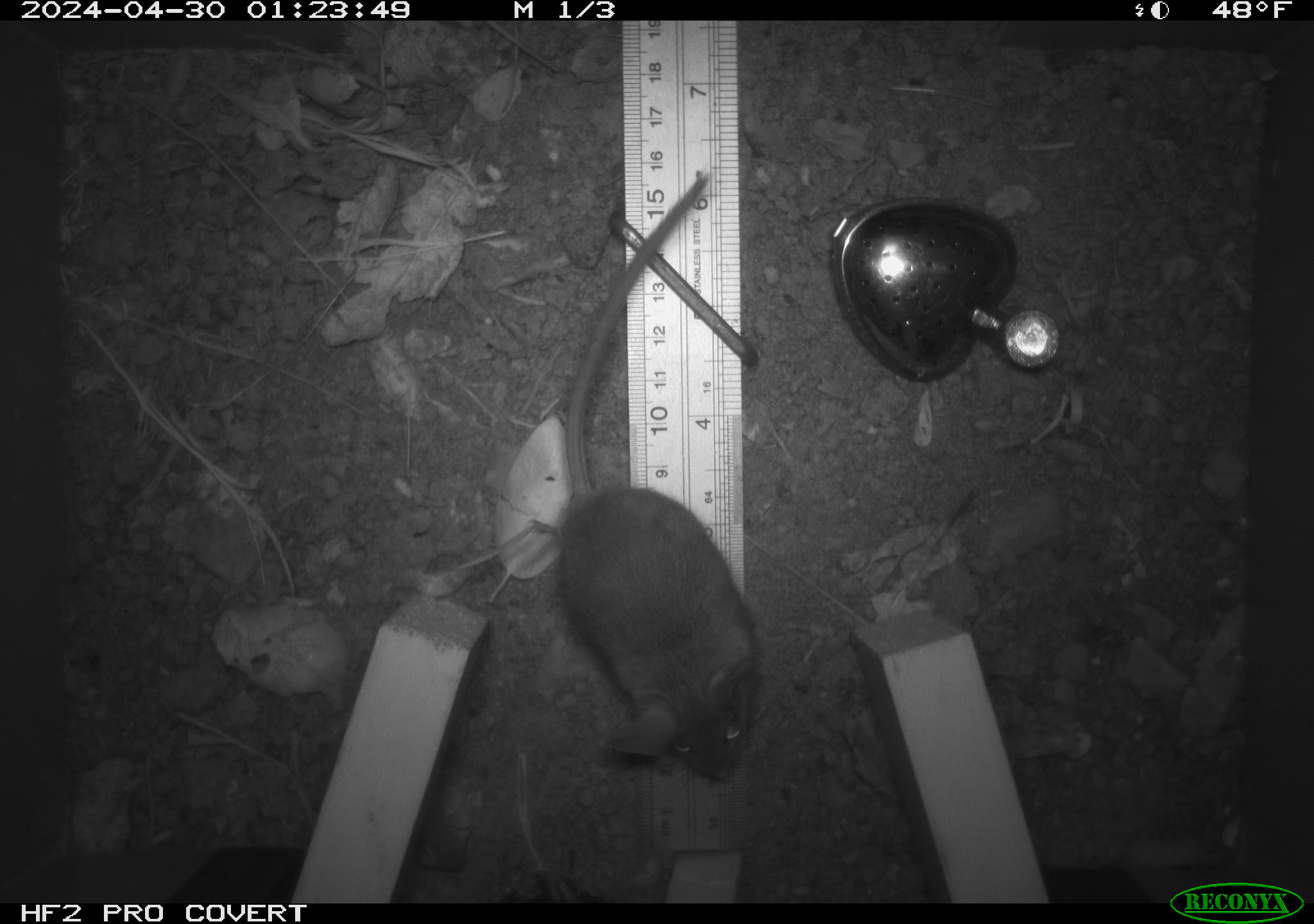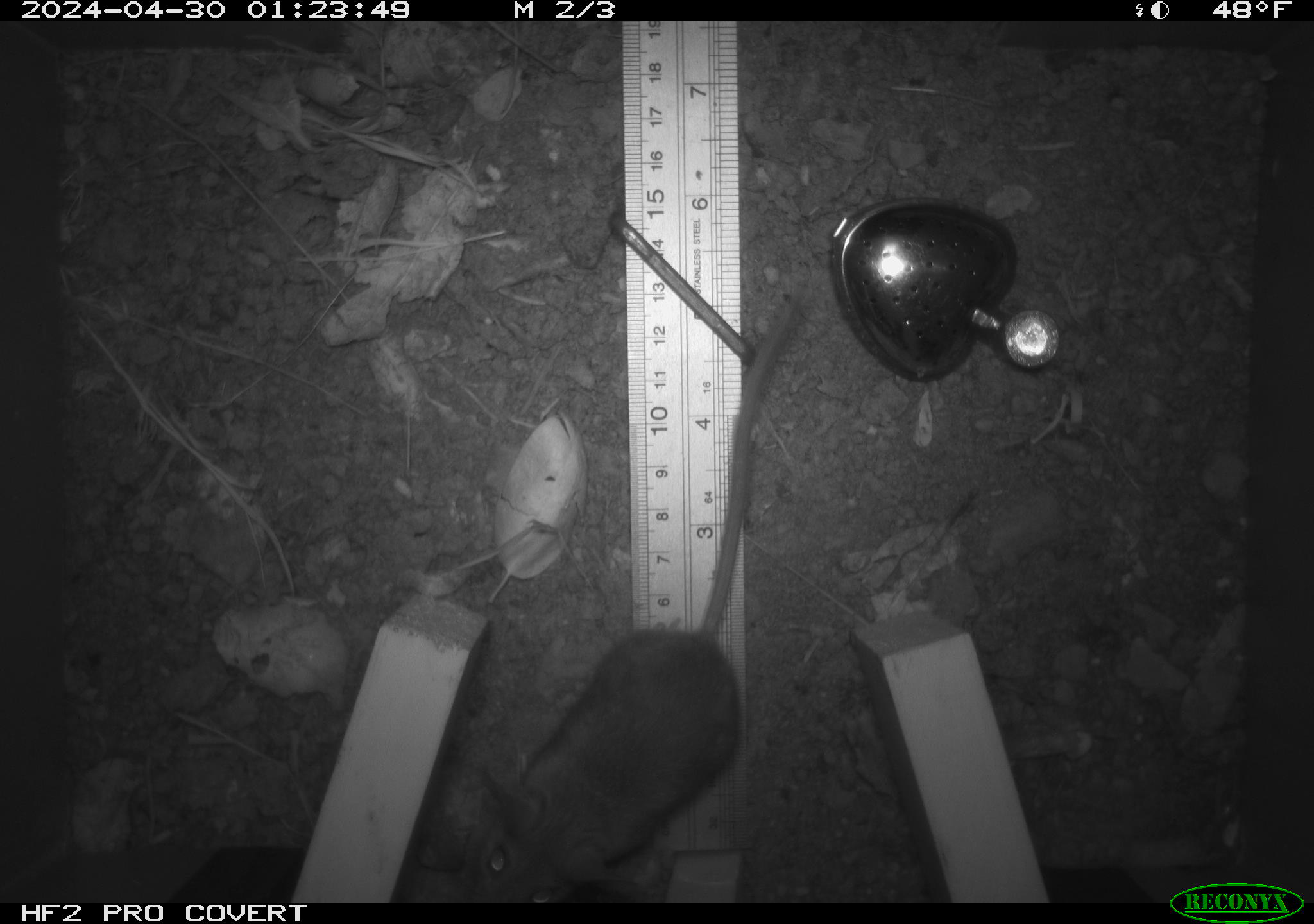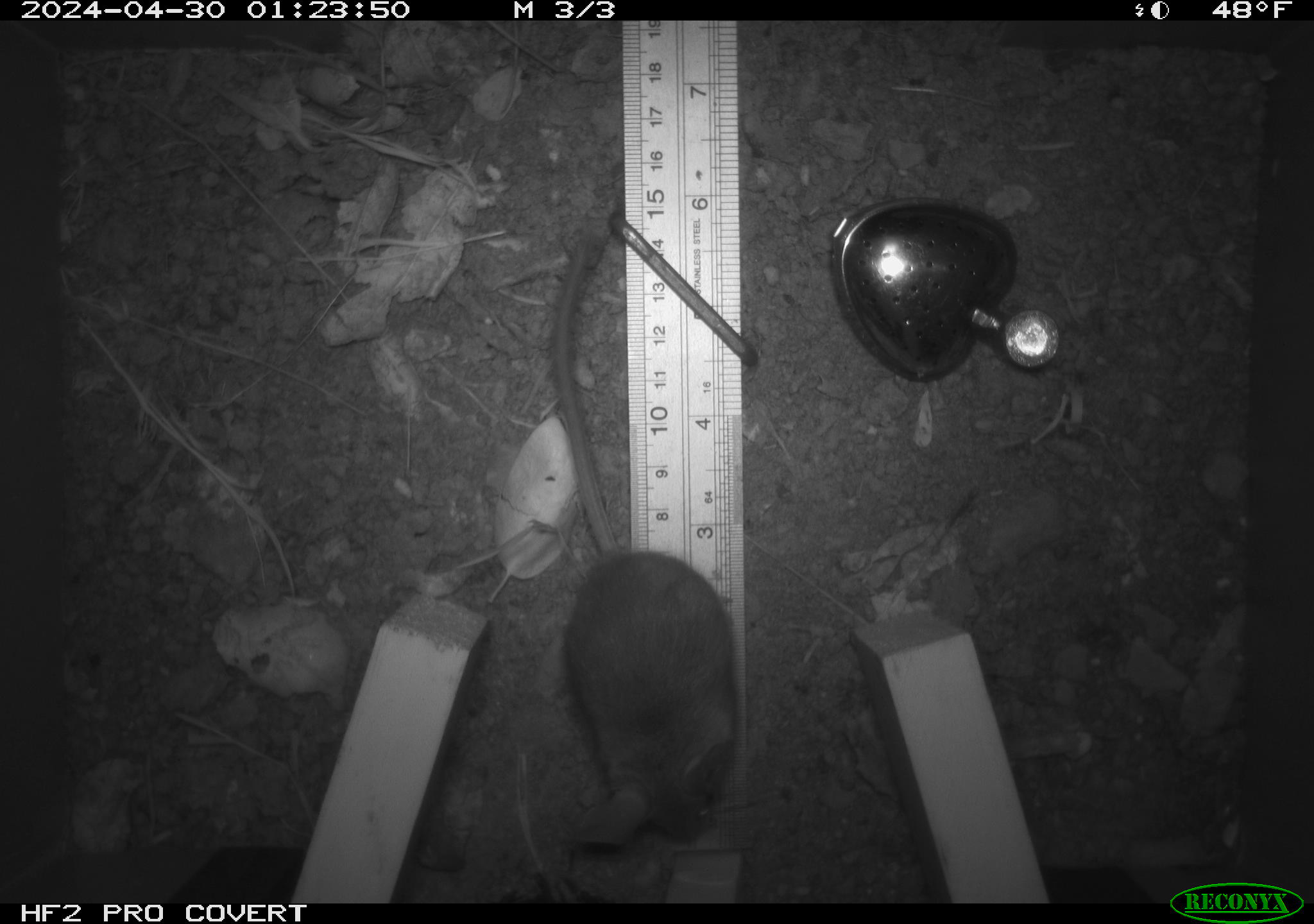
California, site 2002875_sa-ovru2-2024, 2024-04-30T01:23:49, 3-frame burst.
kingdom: Animalia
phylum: Chordata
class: Mammalia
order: Rodentia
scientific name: Rodentia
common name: rodent